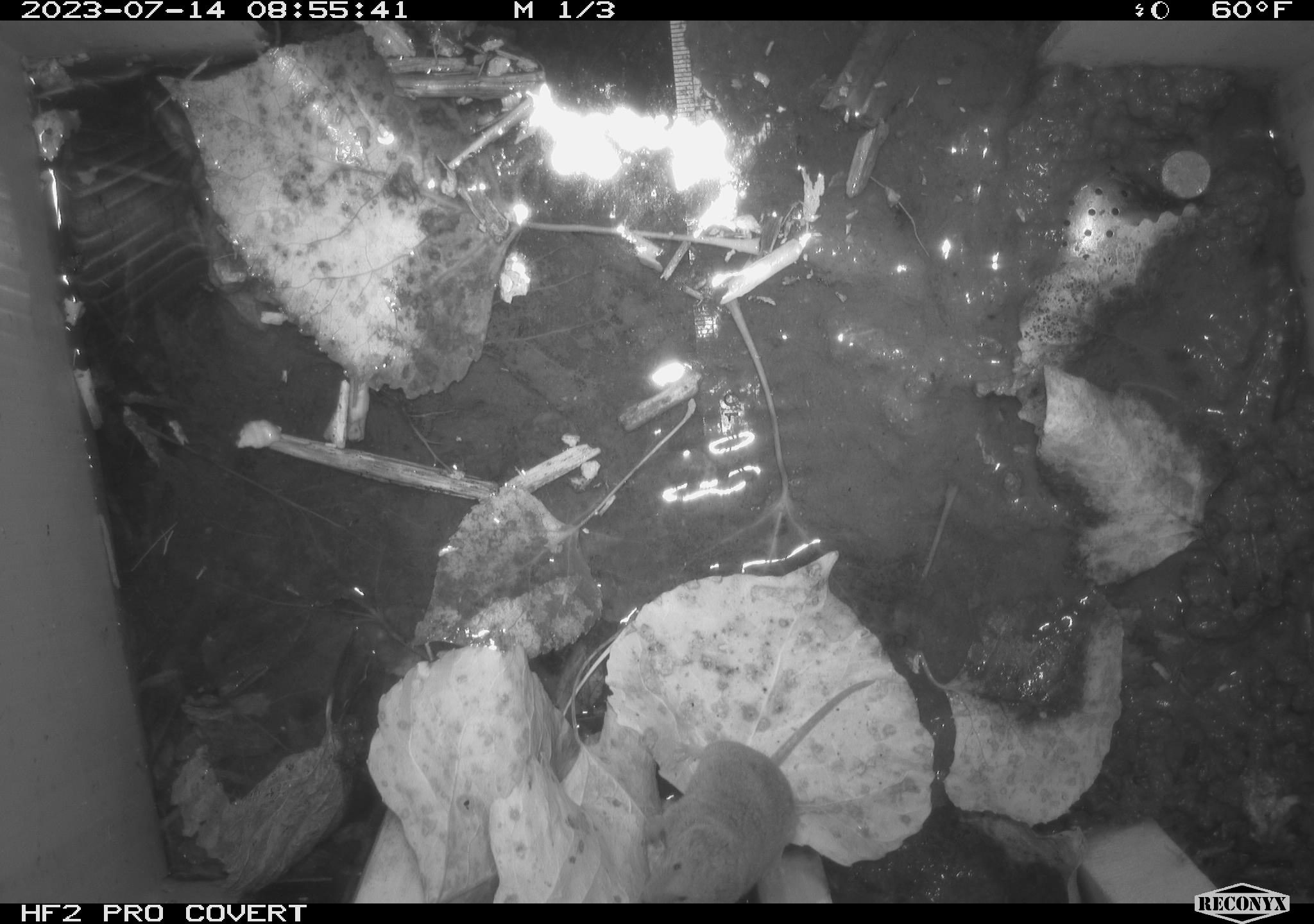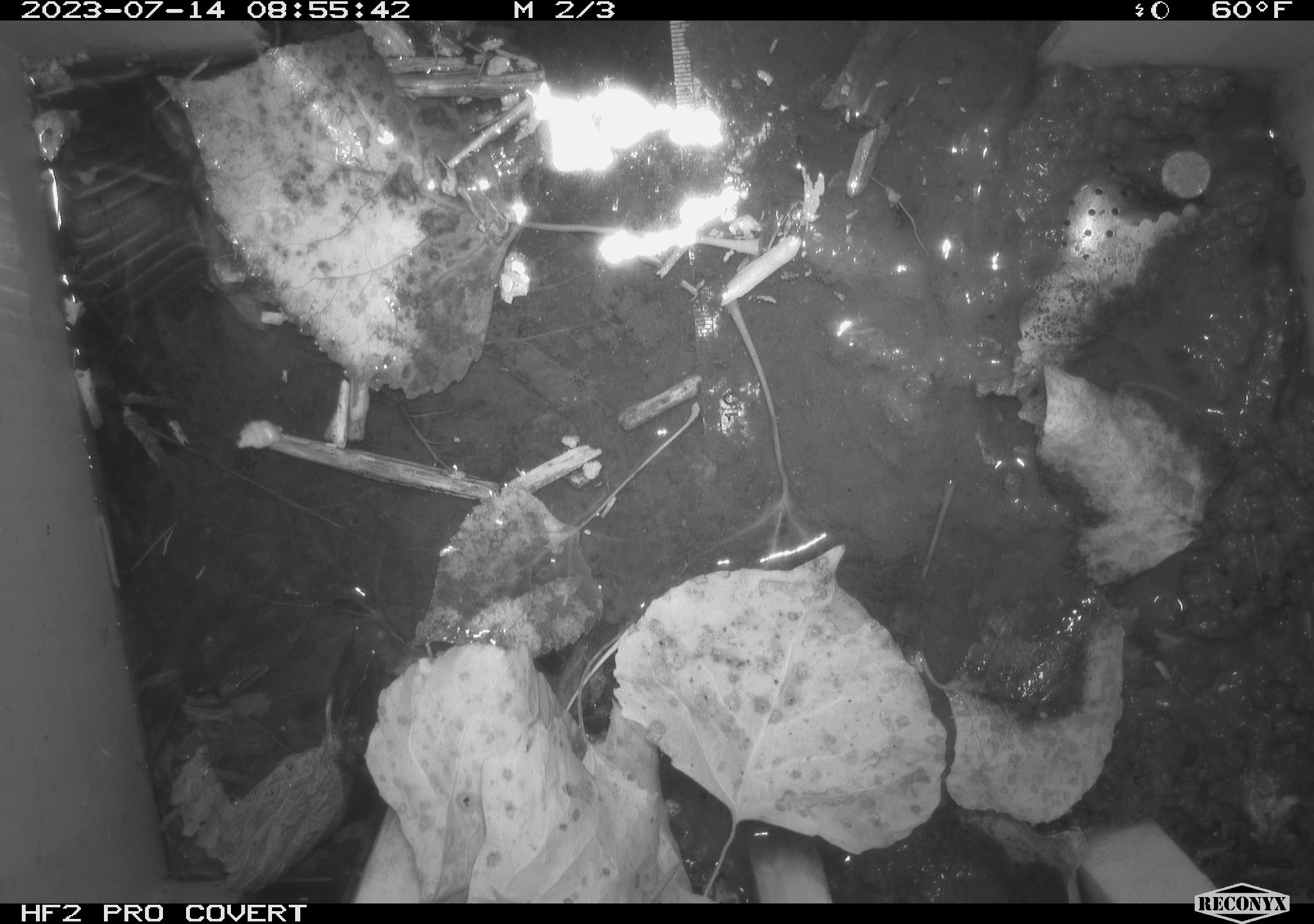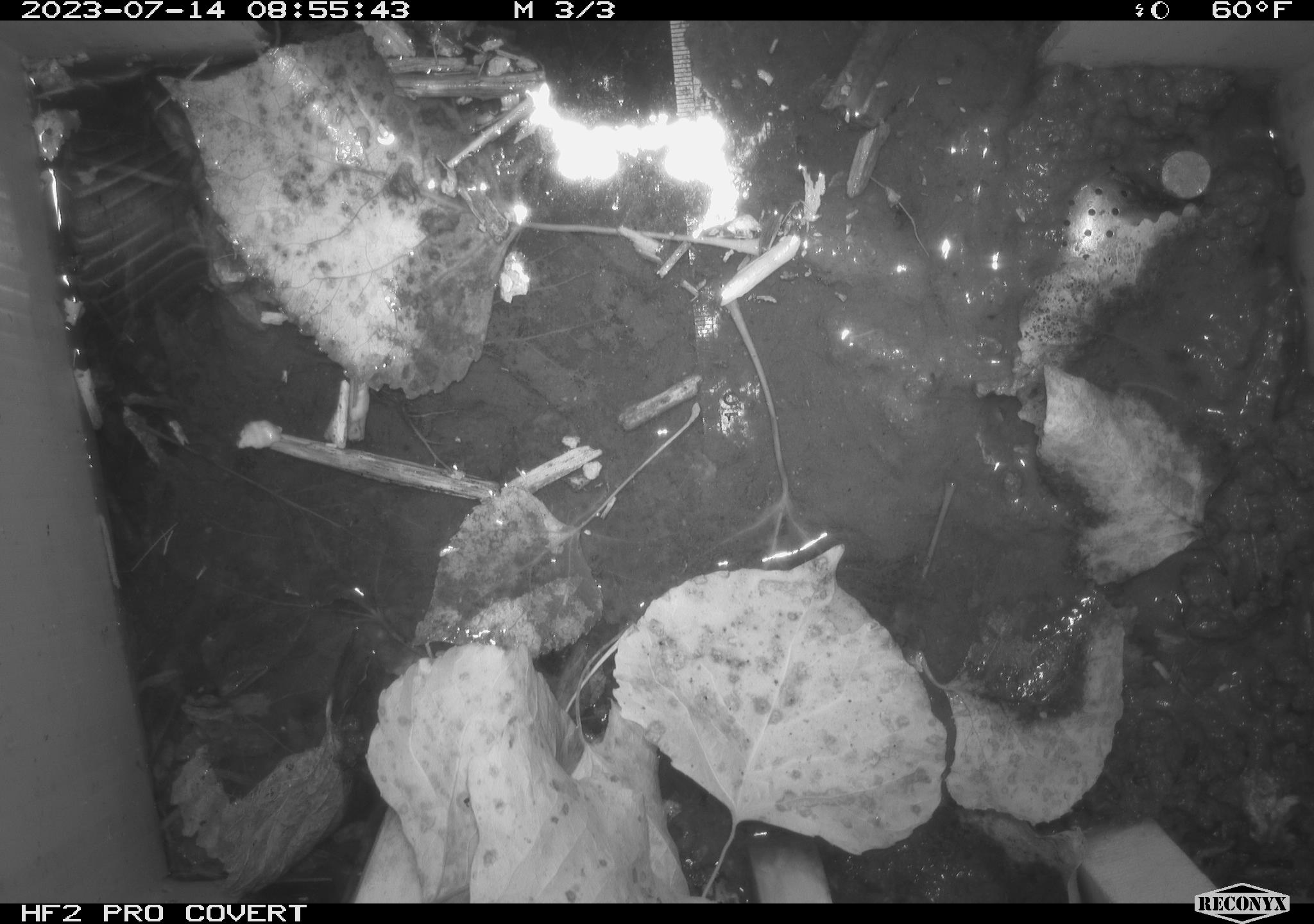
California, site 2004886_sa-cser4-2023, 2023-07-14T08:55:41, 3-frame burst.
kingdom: Animalia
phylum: Chordata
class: Mammalia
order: Eulipotyphla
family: Soricidae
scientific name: Soricidae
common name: shrews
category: soricidae family